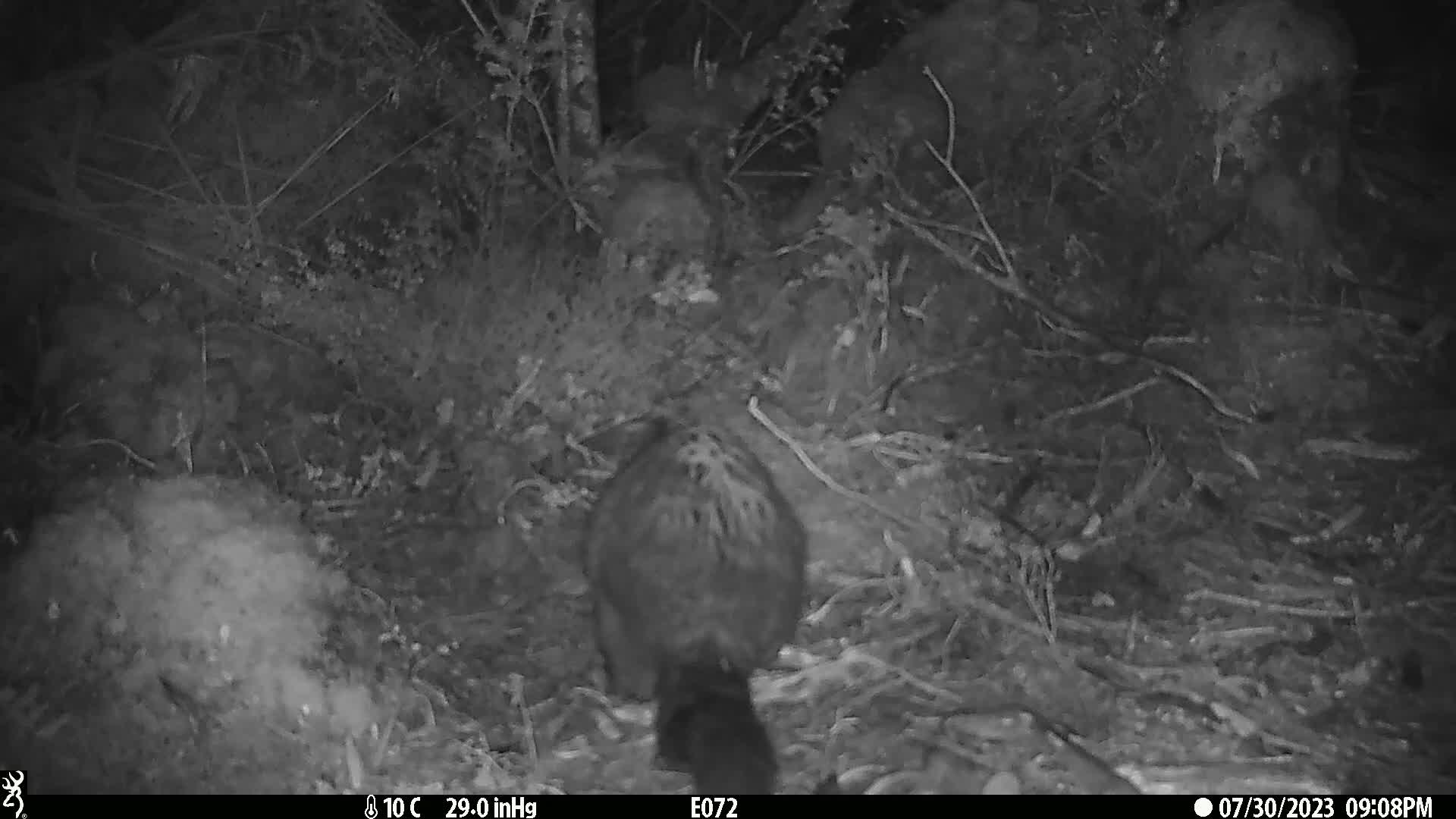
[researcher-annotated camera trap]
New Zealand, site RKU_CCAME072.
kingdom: Animalia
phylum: Chordata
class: Mammalia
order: Diprotodontia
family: Phalangeridae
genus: Trichosurus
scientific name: Trichosurus vulpecula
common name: common brushtail possum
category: possum